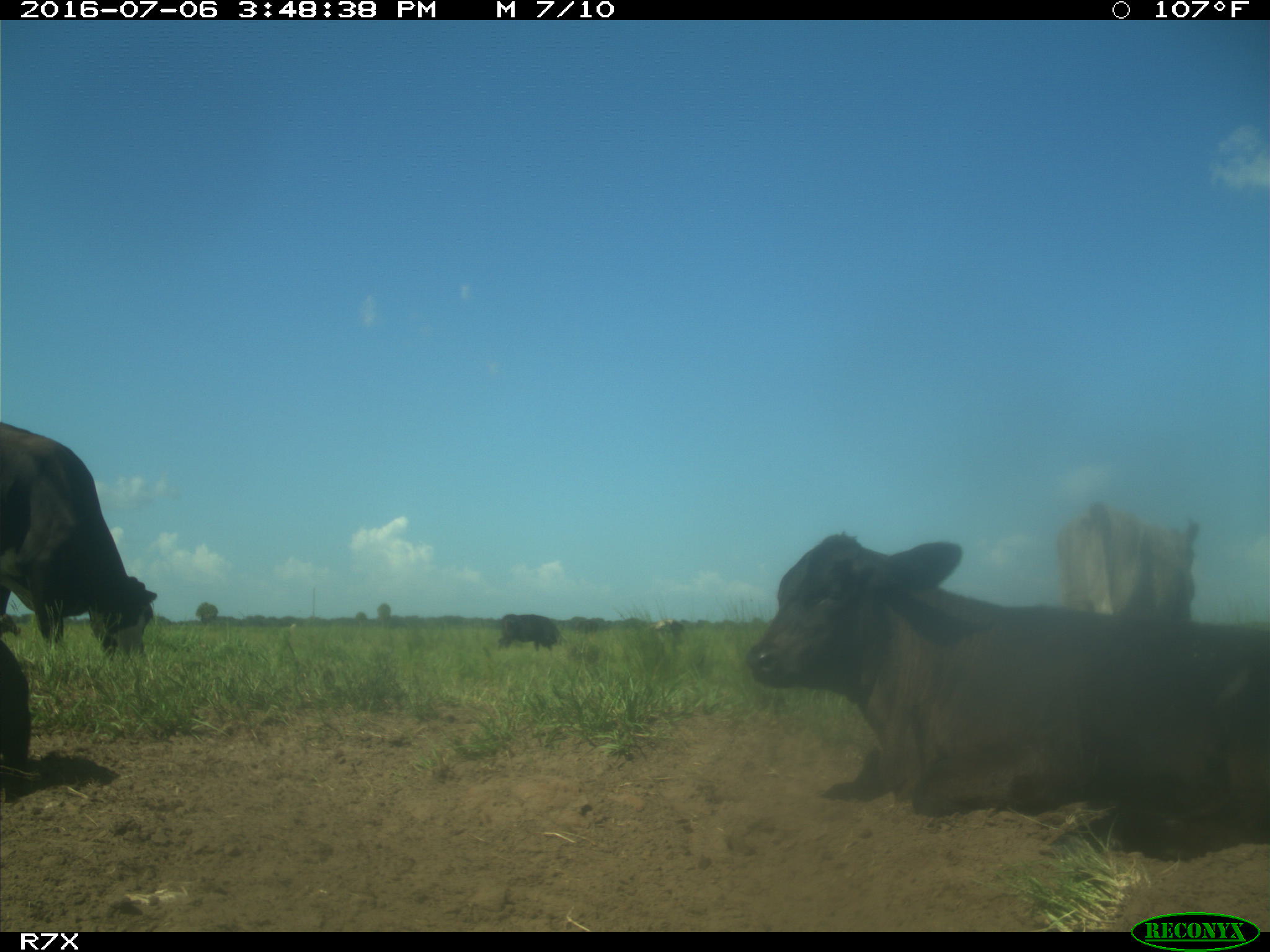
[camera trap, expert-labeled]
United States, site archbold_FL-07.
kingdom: Animalia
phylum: Chordata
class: Mammalia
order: Artiodactyla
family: Bovidae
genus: Bos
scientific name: Bos taurus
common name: domestic cow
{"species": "Bos taurus (domestic cow)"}